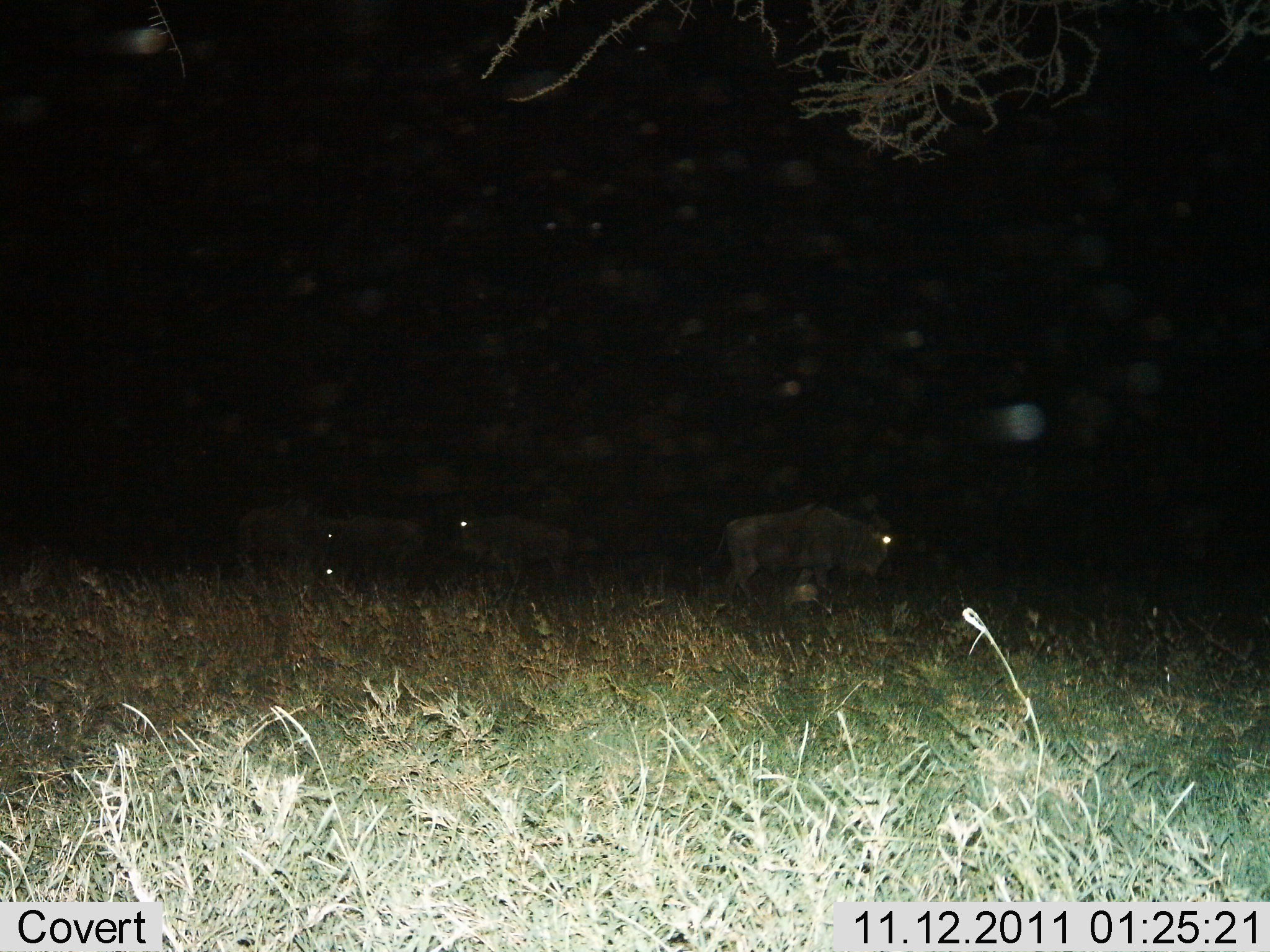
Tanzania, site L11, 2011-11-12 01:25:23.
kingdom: Animalia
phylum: Chordata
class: Mammalia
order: Artiodactyla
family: Bovidae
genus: Connochaetes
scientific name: Connochaetes taurinus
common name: blue wildebeest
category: wildebeest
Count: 4.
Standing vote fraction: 50%.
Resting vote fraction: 10%.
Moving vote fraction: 40%.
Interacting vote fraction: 0%.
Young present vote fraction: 0%.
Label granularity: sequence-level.